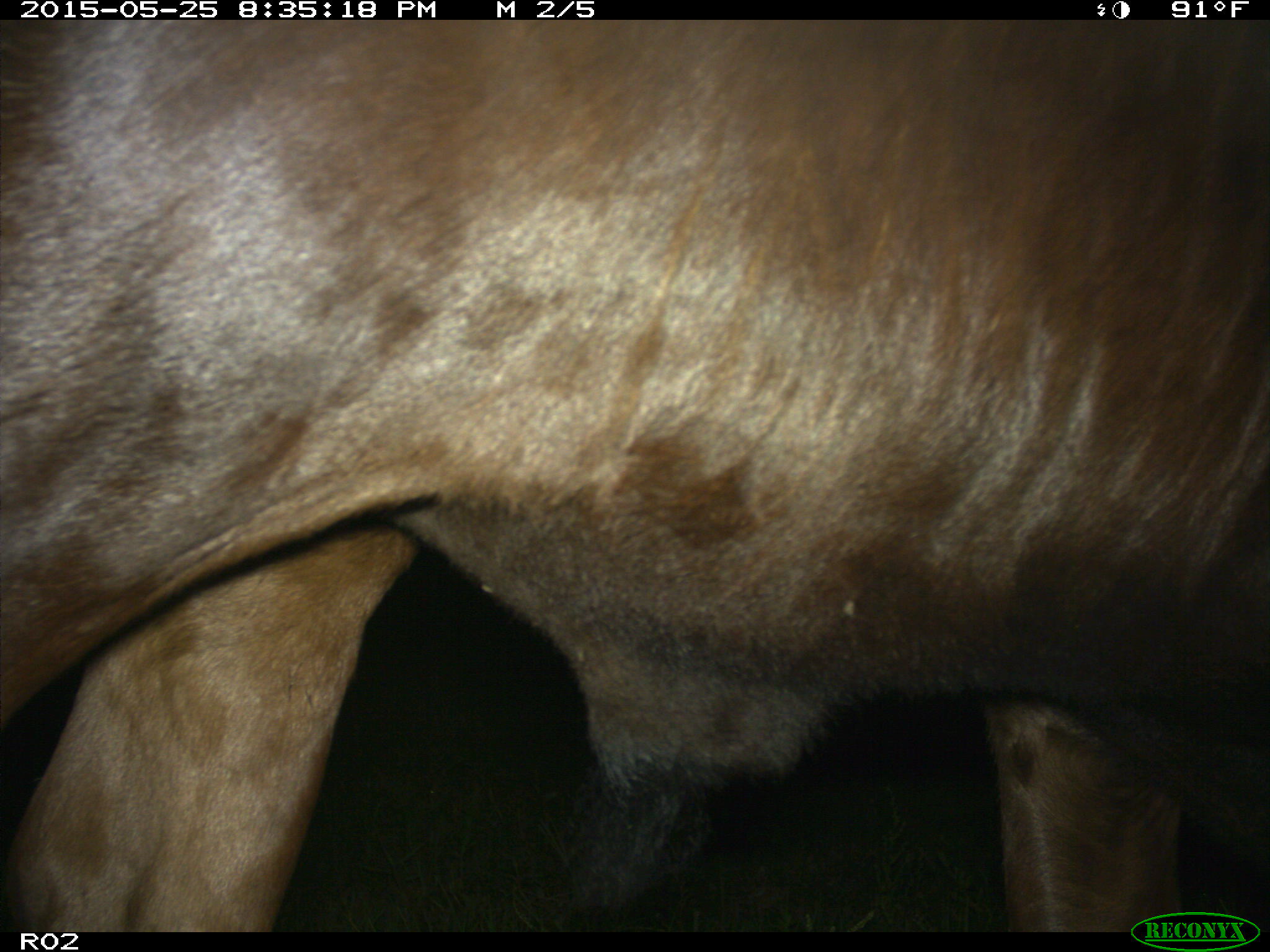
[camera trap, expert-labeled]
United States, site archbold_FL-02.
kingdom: Animalia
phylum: Chordata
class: Mammalia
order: Artiodactyla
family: Bovidae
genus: Bos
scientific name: Bos taurus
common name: domestic cow